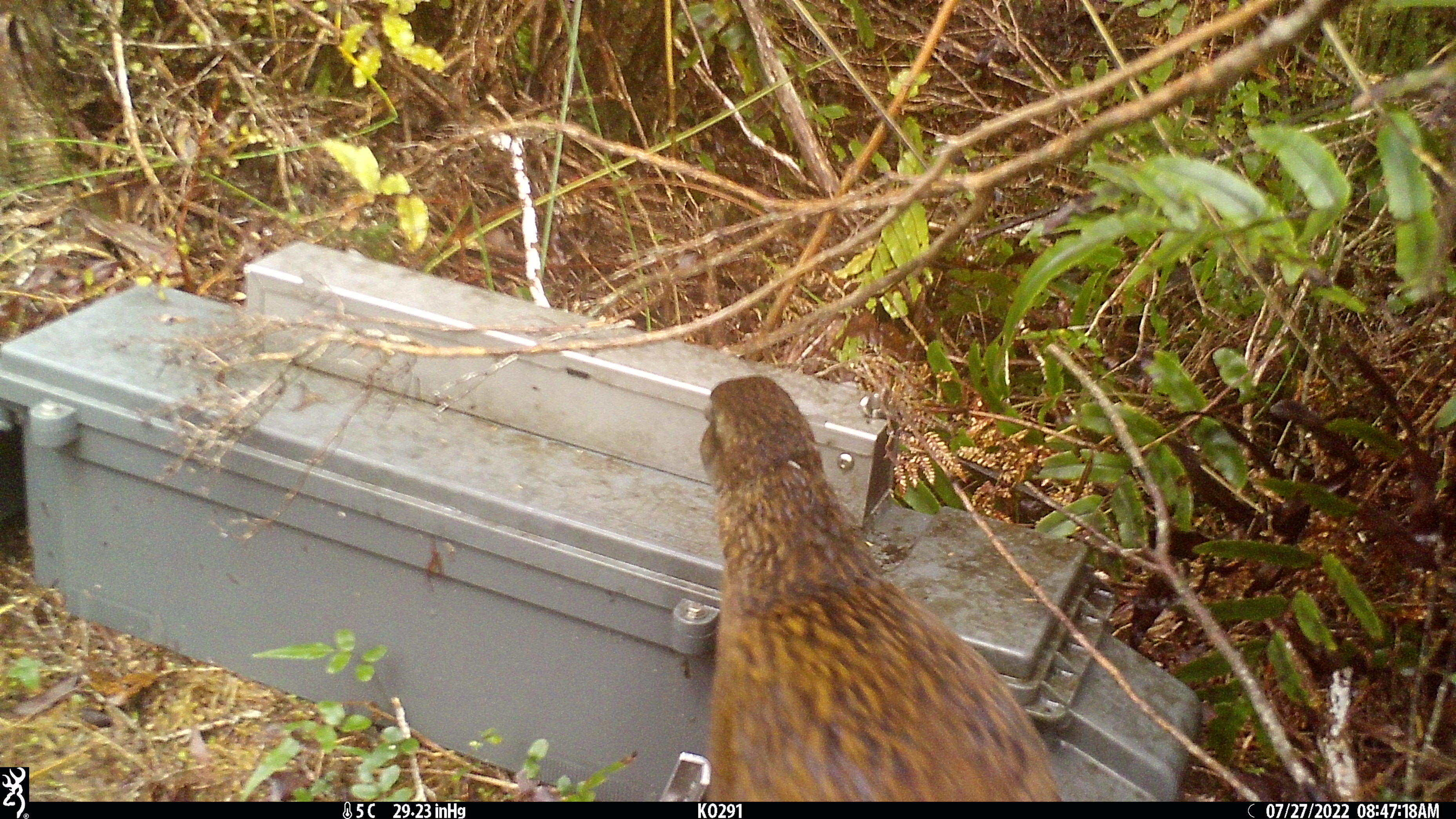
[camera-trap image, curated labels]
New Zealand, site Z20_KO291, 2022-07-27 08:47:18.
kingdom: Animalia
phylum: Chordata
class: Aves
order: Gruiformes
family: Rallidae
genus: Gallirallus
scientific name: Gallirallus australis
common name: weka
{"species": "weka (Gallirallus australis)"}